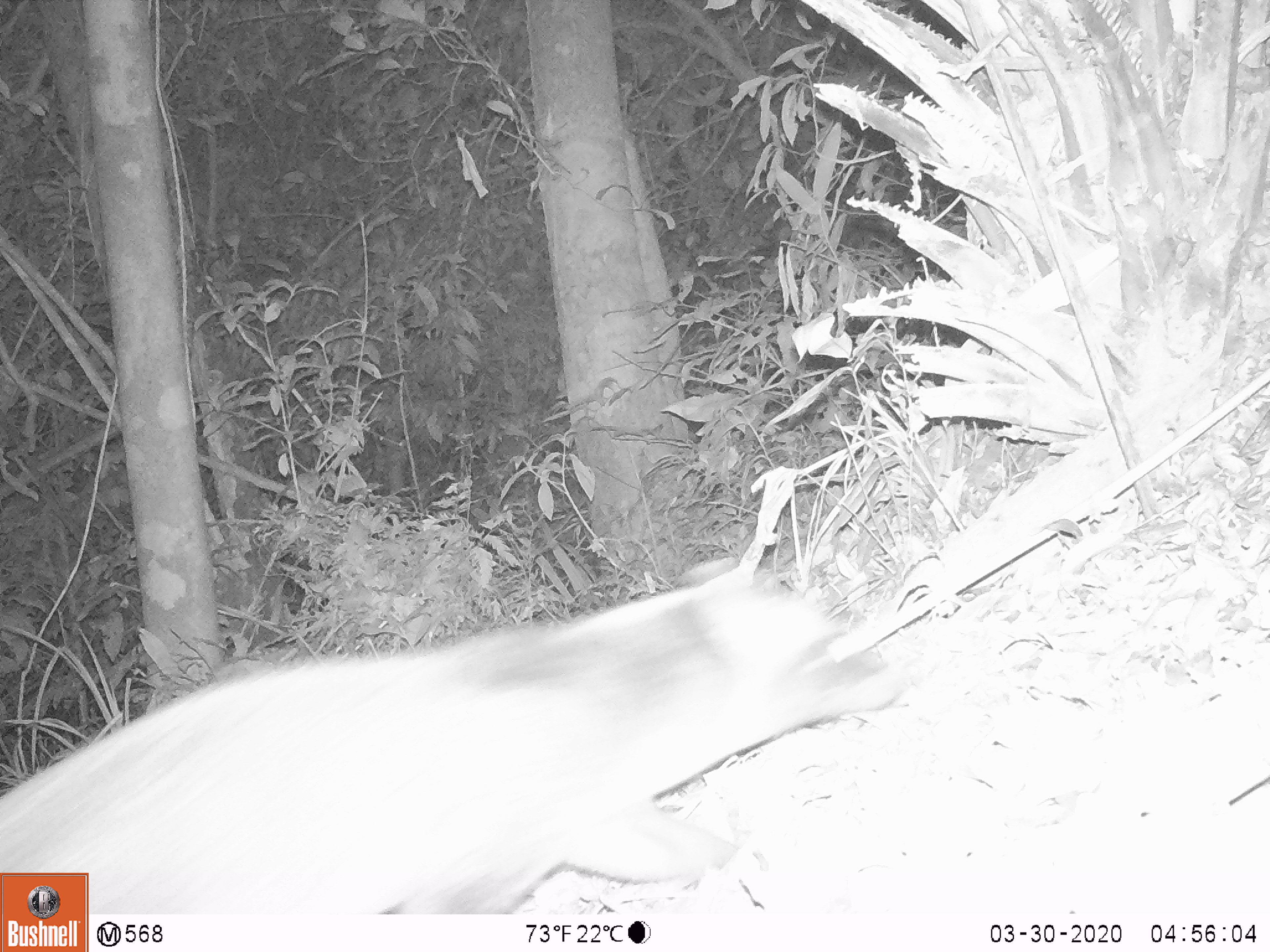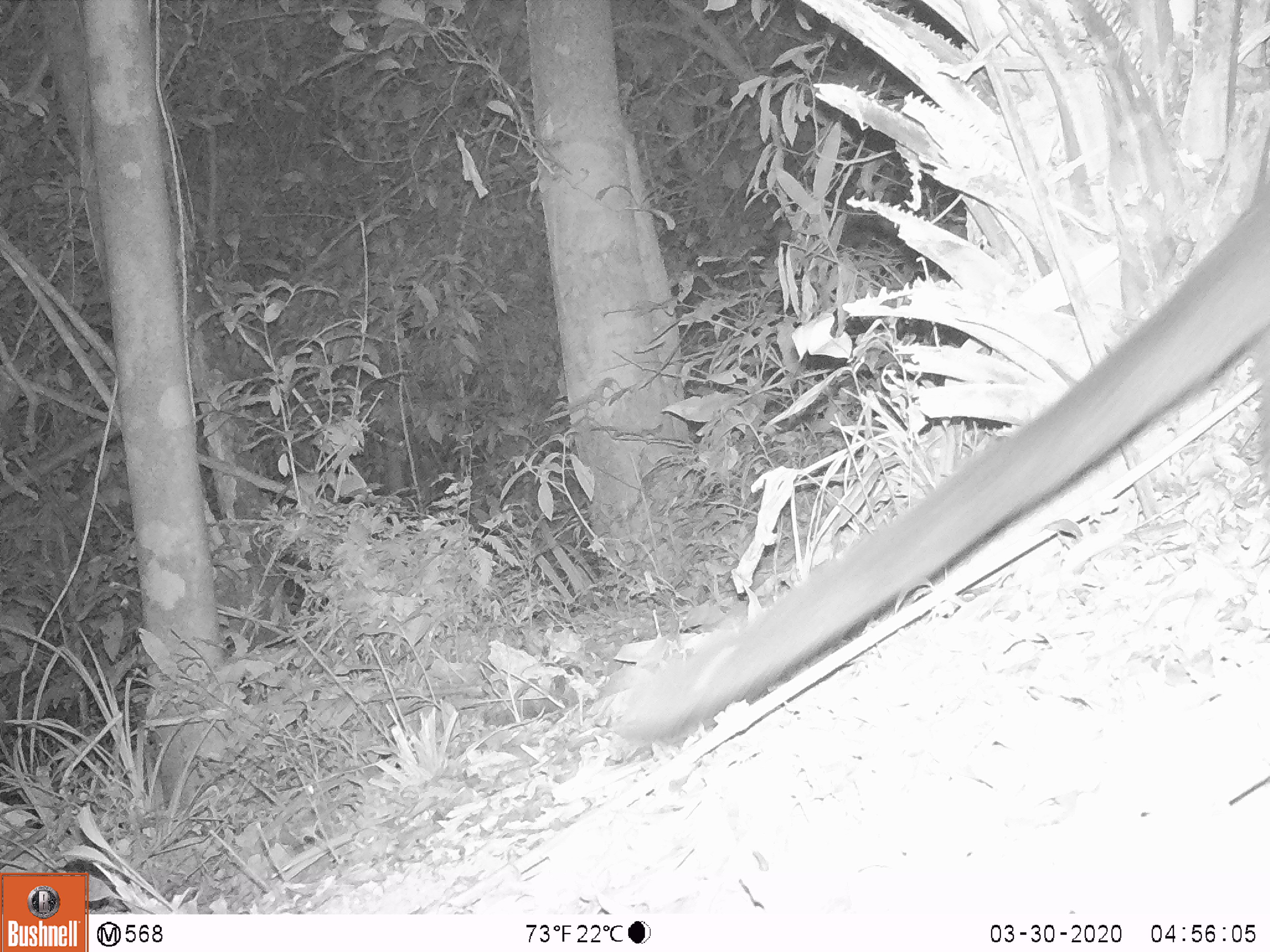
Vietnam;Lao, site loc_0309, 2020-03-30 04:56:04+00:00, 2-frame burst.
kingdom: Animalia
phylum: Chordata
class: Mammalia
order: Carnivora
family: Viverridae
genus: Paguma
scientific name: Paguma larvata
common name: masked palm civet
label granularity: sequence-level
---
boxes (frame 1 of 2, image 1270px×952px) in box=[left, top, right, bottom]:
masked palm civet: box=[0, 557, 903, 913]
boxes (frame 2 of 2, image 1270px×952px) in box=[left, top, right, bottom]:
masked palm civet: box=[609, 137, 1269, 746]